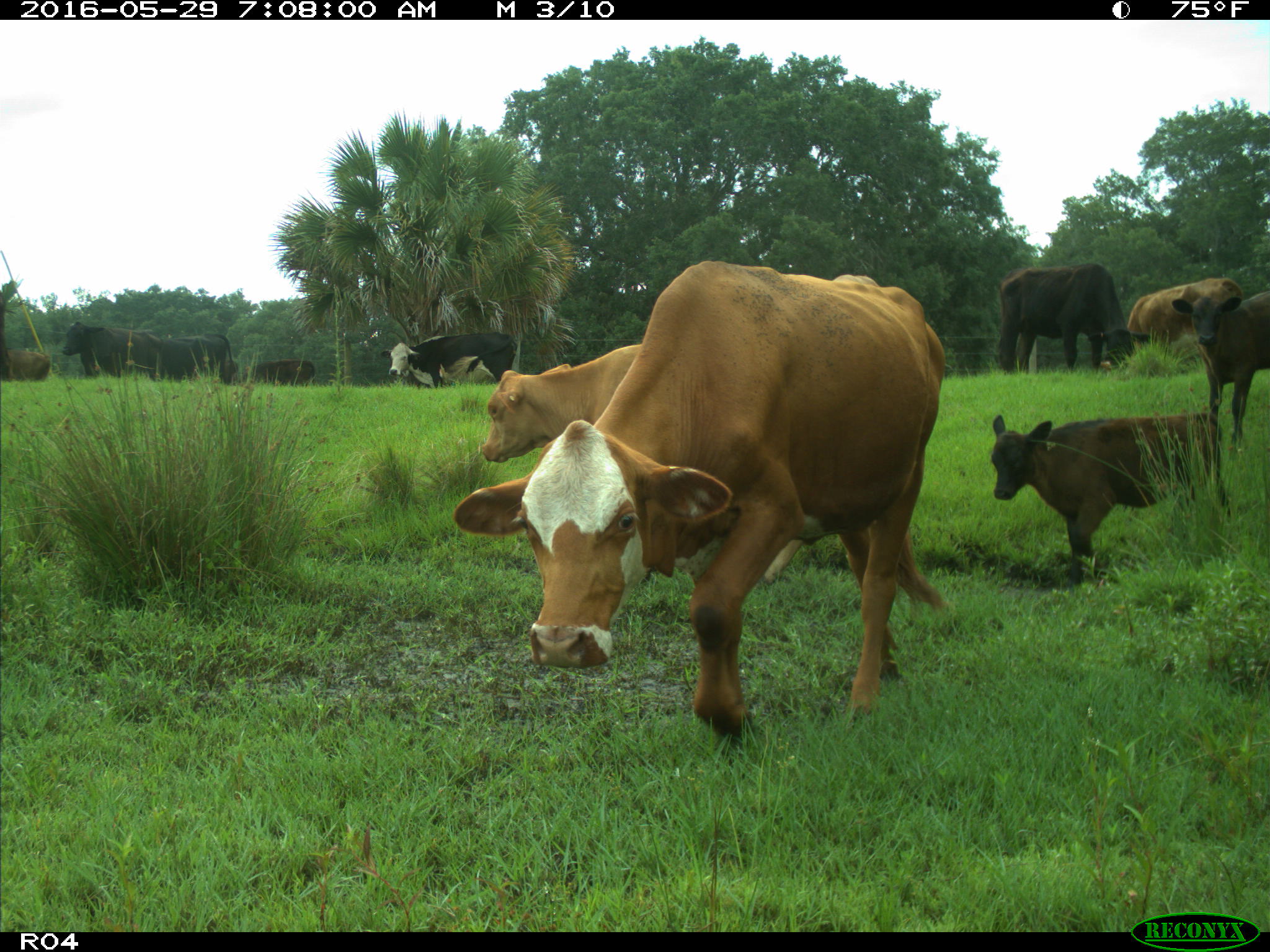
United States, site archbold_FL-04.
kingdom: Animalia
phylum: Chordata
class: Mammalia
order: Artiodactyla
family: Bovidae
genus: Bos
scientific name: Bos taurus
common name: domestic cow